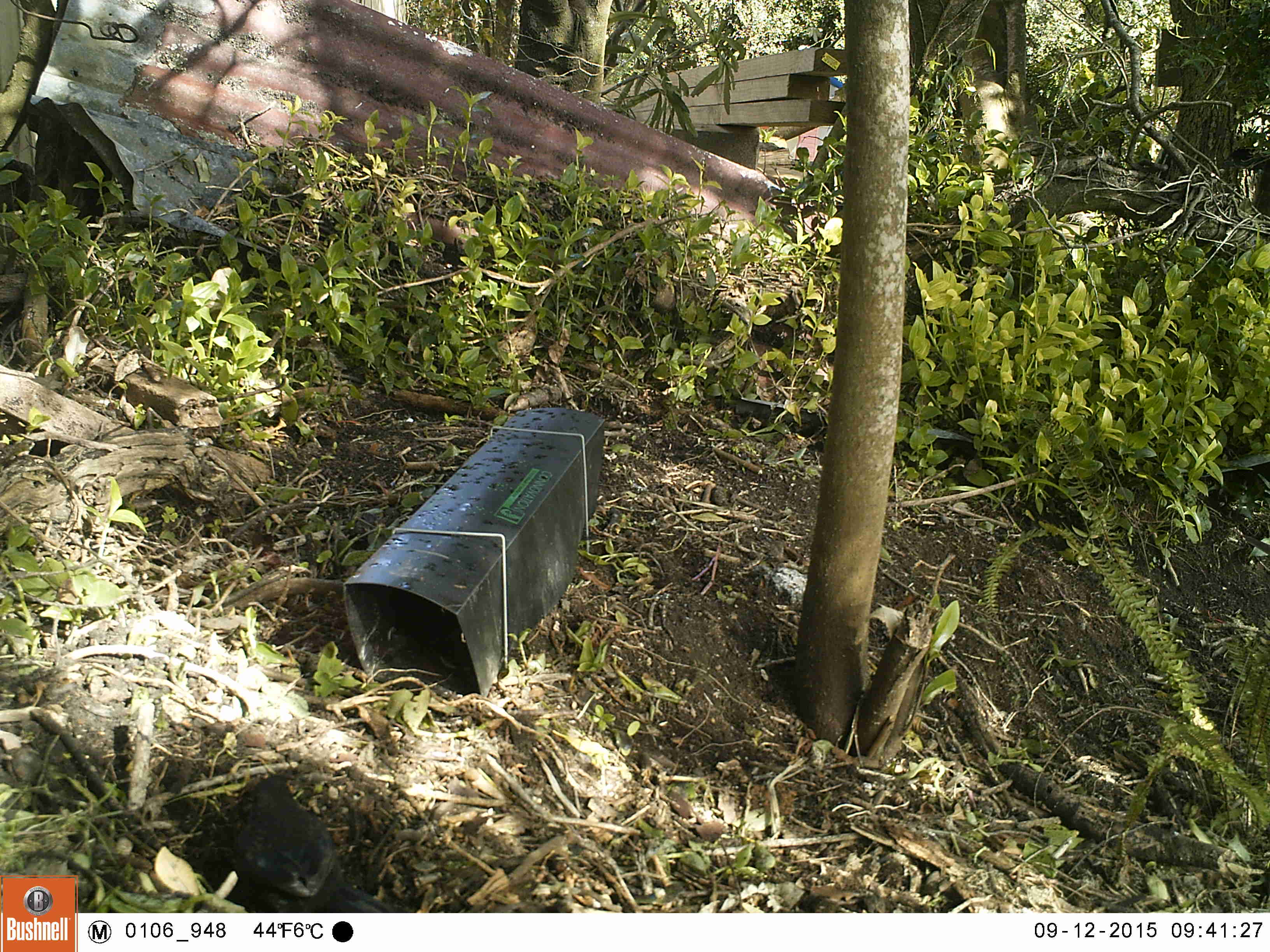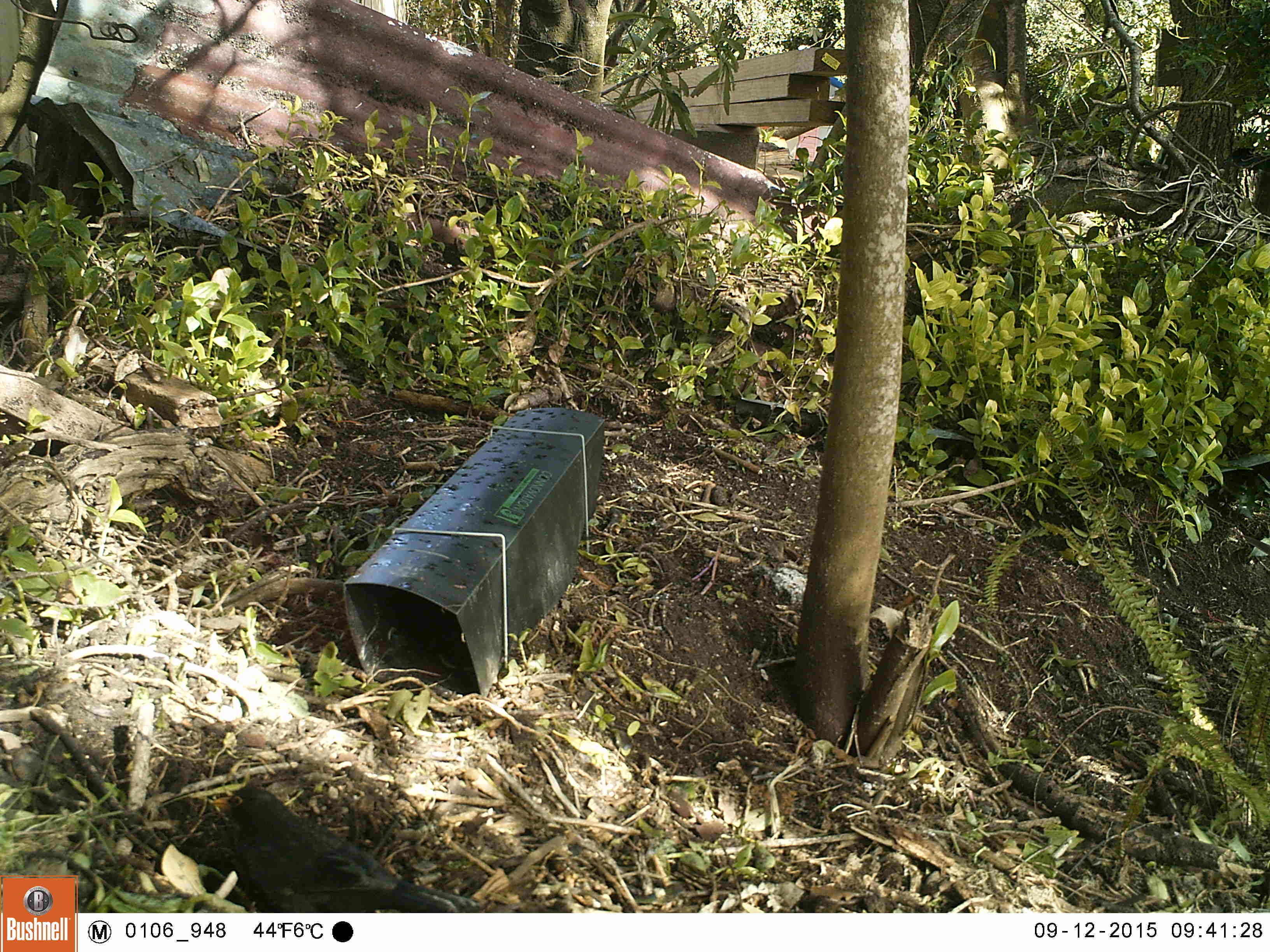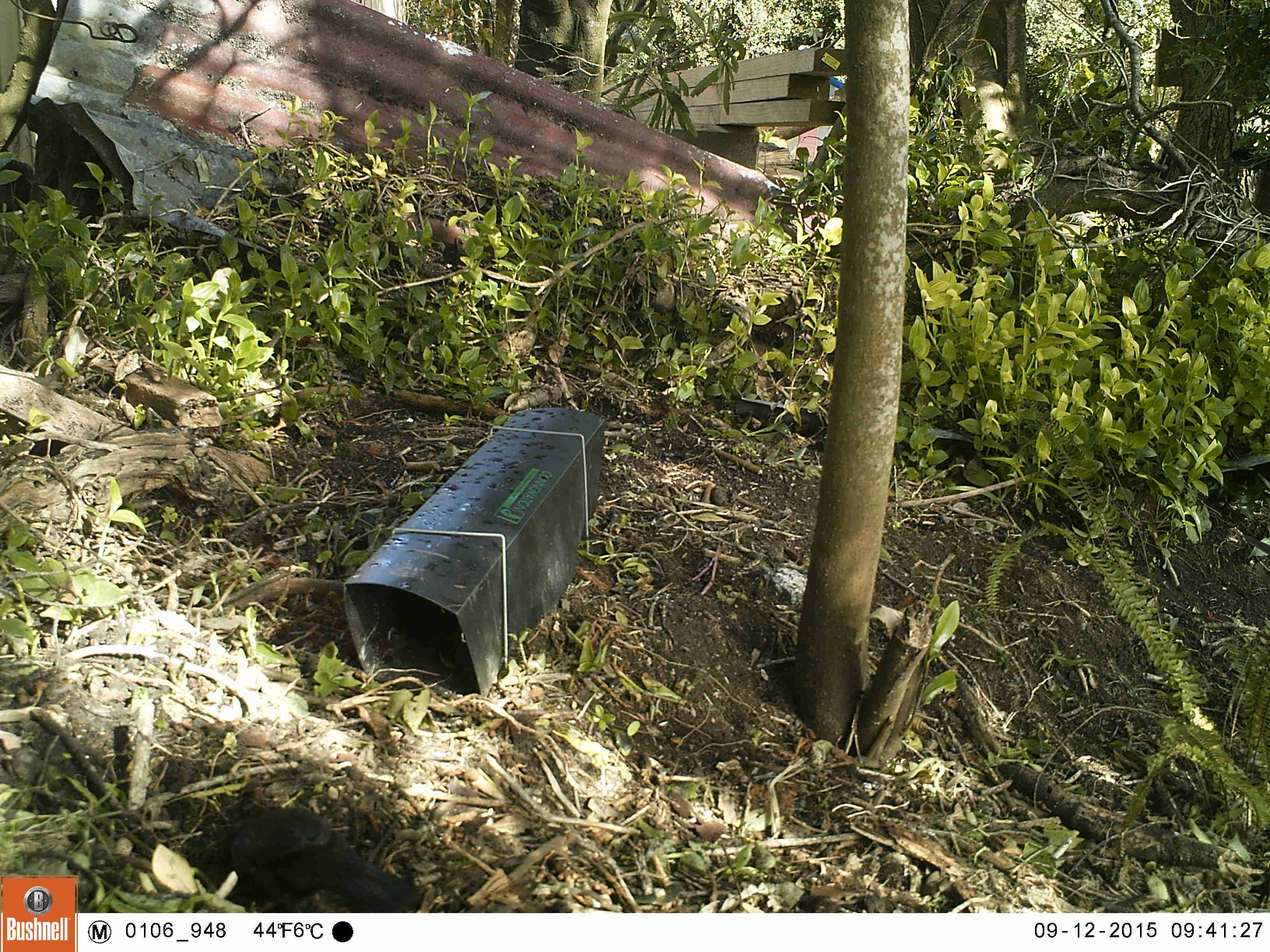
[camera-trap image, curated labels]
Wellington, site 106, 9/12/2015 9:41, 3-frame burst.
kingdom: Animalia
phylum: Chordata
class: Aves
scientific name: Aves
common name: bird